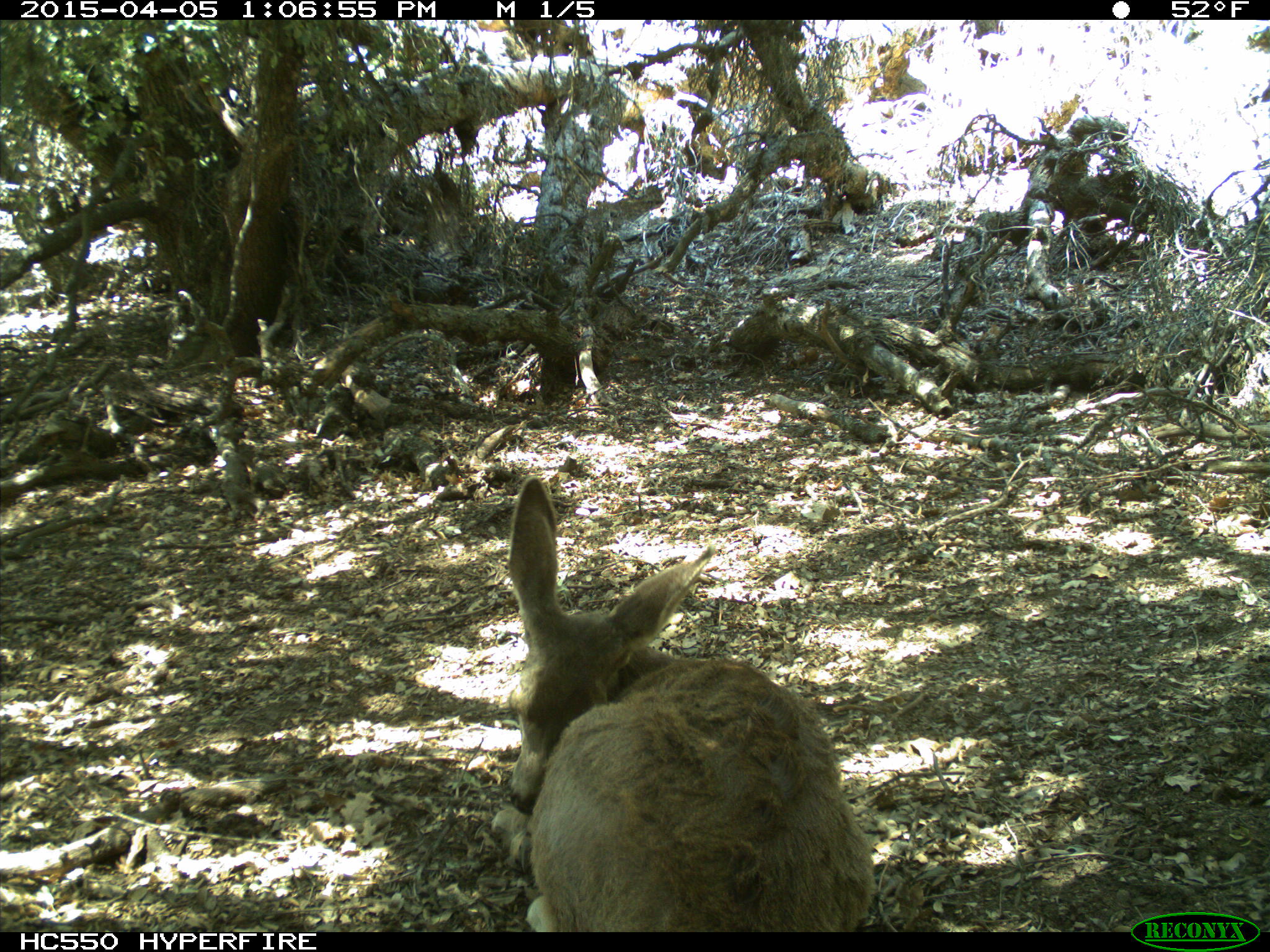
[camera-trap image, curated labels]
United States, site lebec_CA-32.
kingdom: Animalia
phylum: Chordata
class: Mammalia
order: Artiodactyla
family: Cervidae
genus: Odocoileus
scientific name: Odocoileus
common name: deer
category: unidentified deer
Unidentified deer (deer) (Odocoileus).